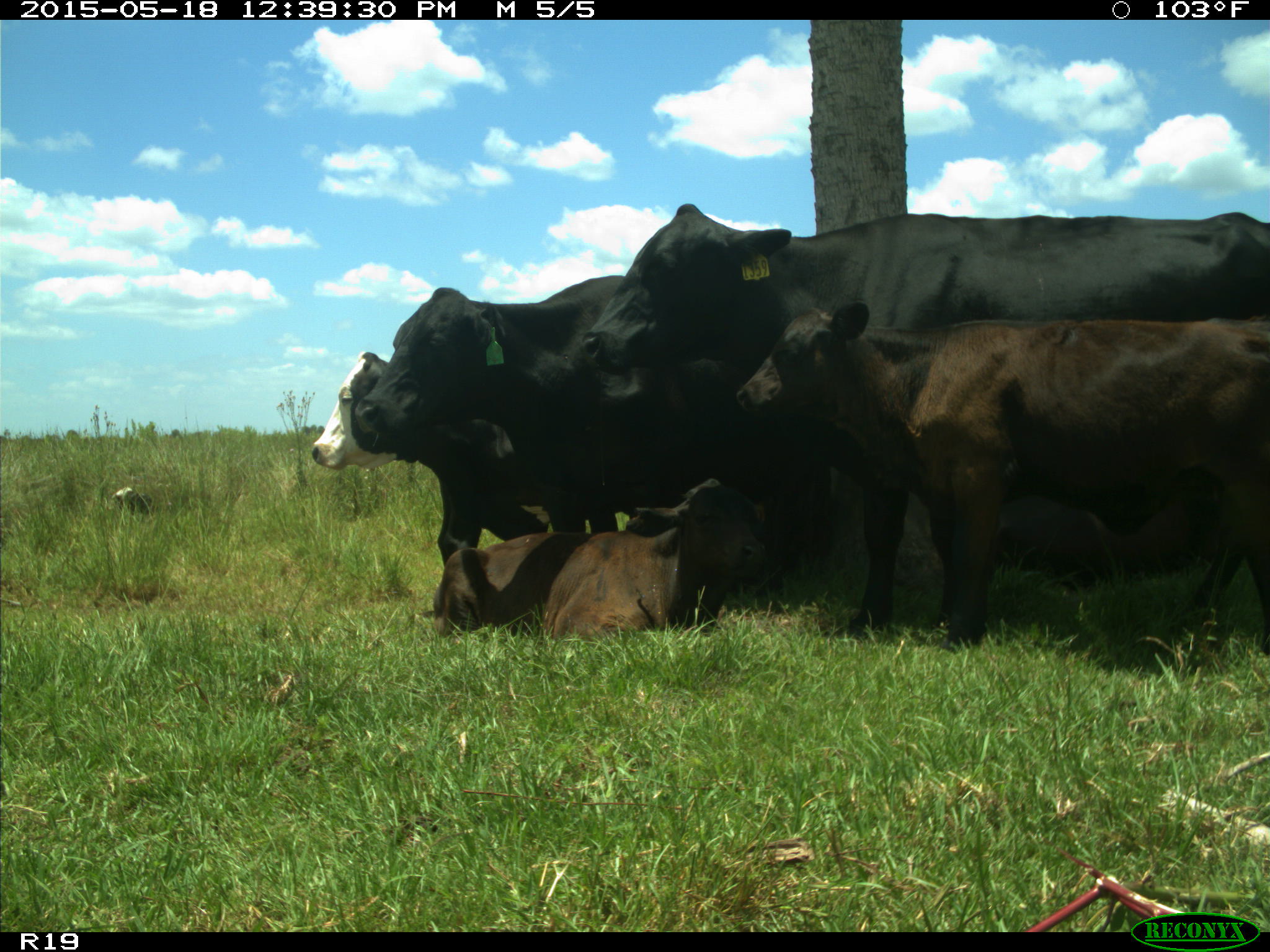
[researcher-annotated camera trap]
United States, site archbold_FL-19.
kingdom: Animalia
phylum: Chordata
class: Mammalia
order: Artiodactyla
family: Bovidae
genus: Bos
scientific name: Bos taurus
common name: domestic cow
Bos taurus (domestic cow).